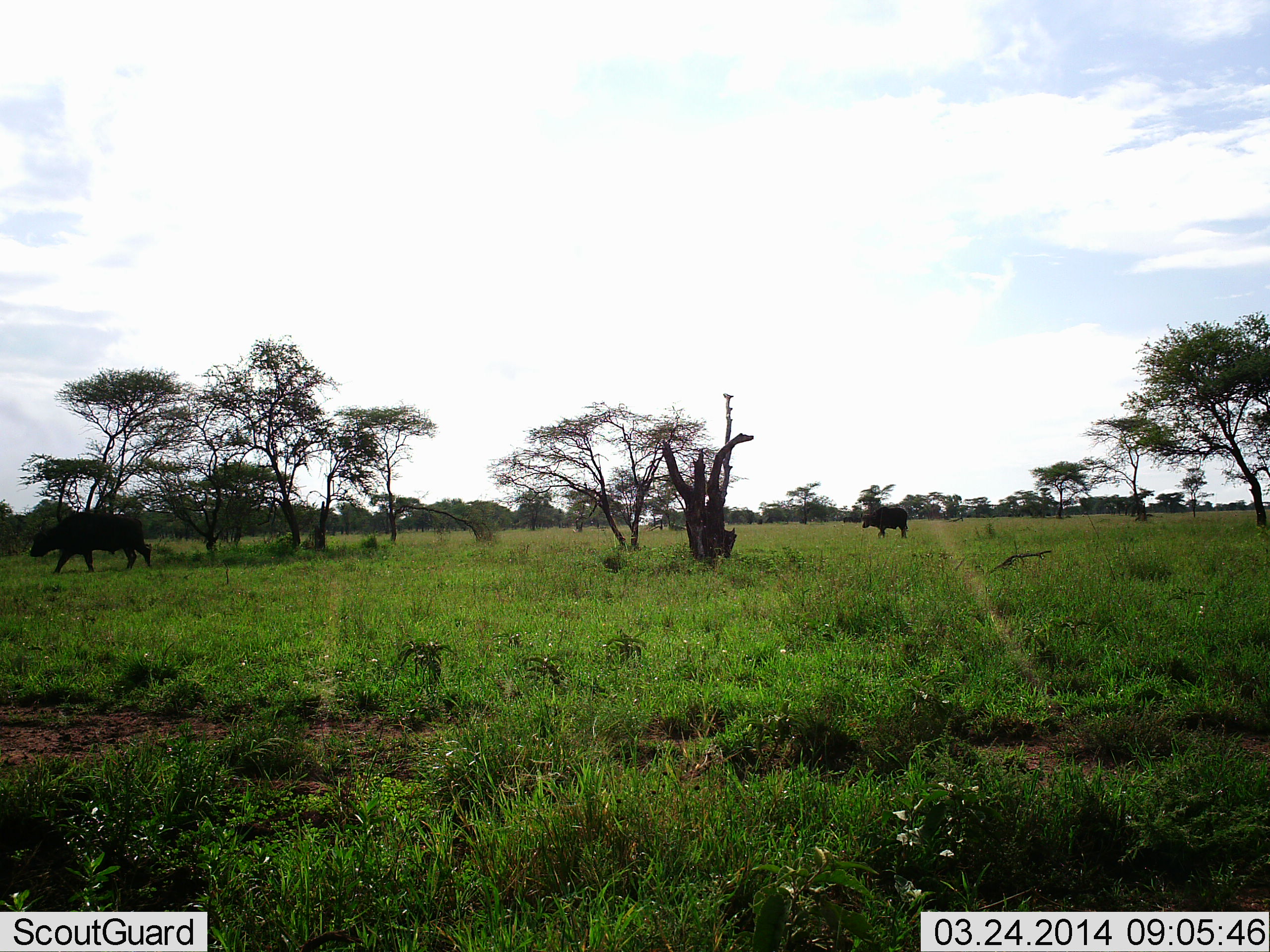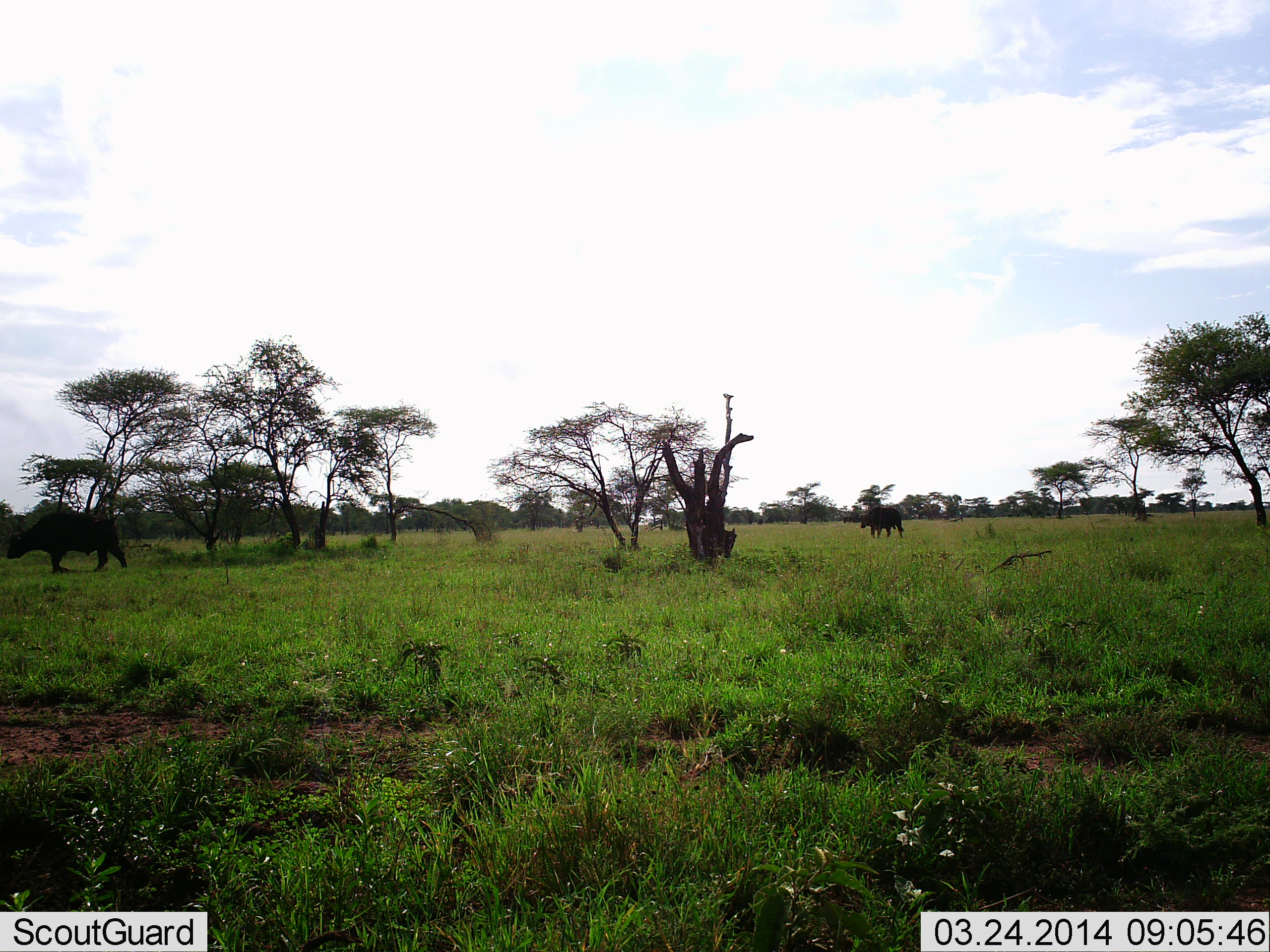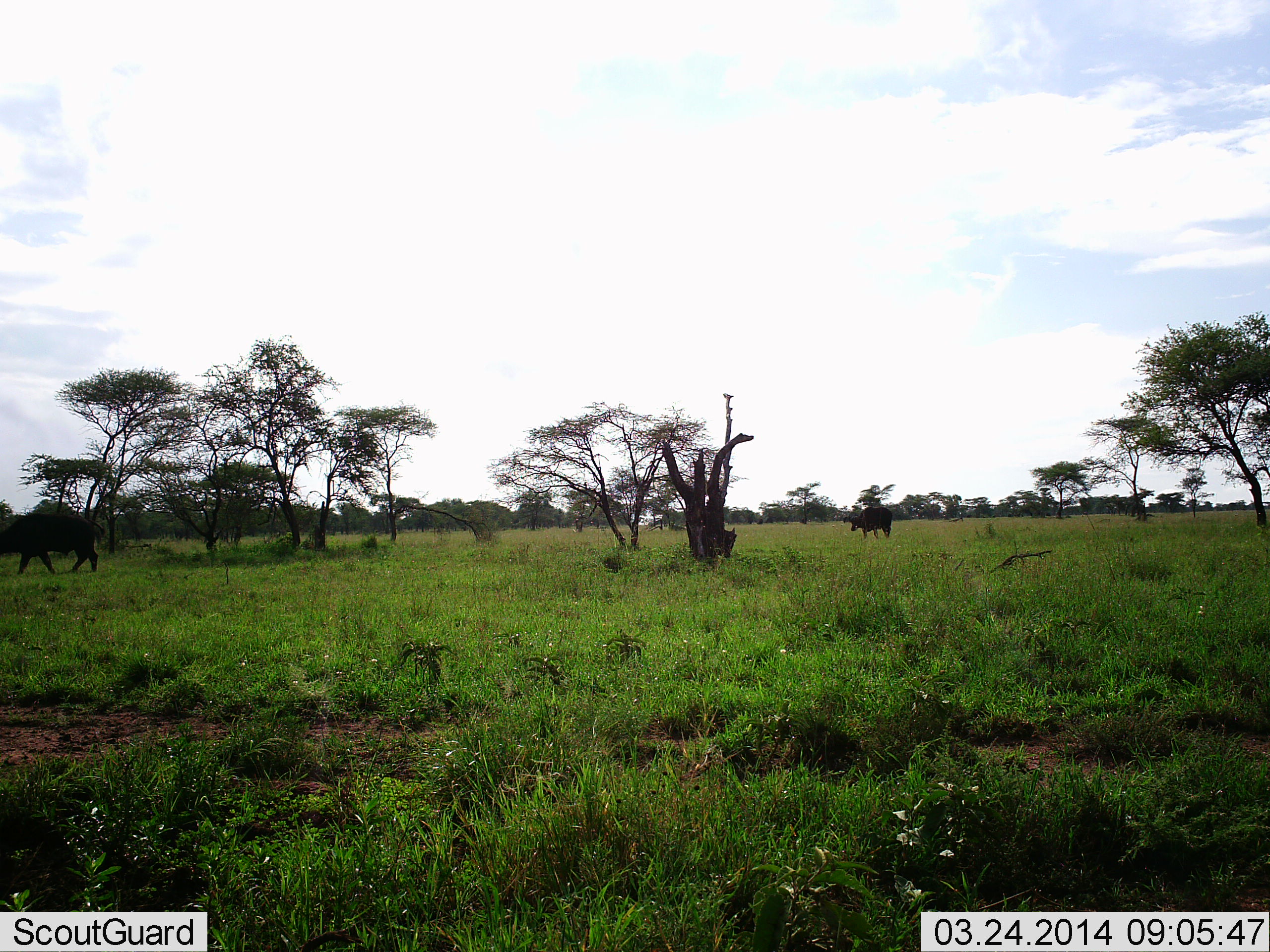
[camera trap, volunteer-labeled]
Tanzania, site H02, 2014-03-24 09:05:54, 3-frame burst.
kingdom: Animalia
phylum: Chordata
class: Mammalia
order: Artiodactyla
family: Bovidae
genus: Syncerus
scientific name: Syncerus caffer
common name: cape buffalo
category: buffalo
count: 2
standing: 20%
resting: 0%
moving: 90%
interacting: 0%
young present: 0%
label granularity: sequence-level